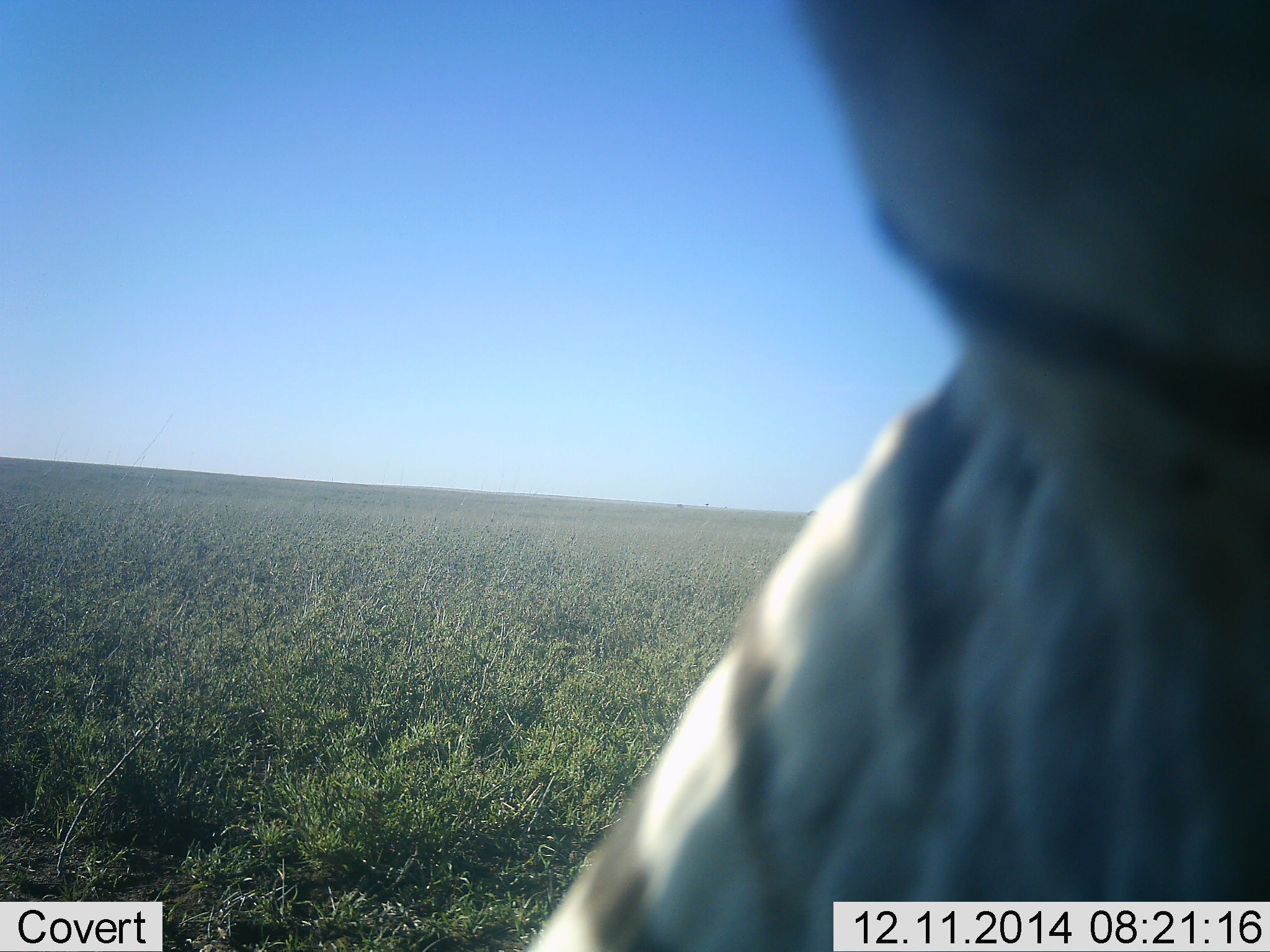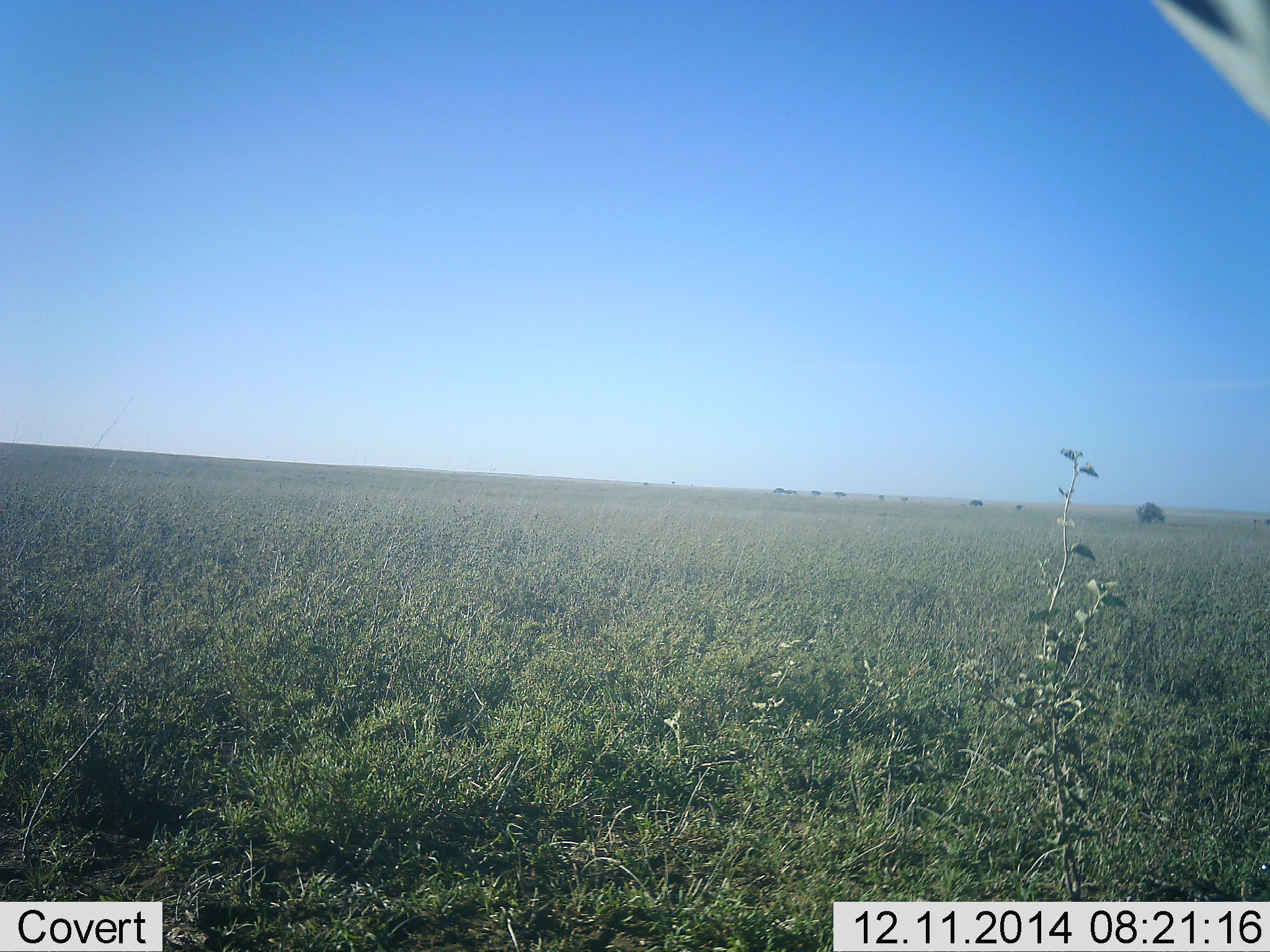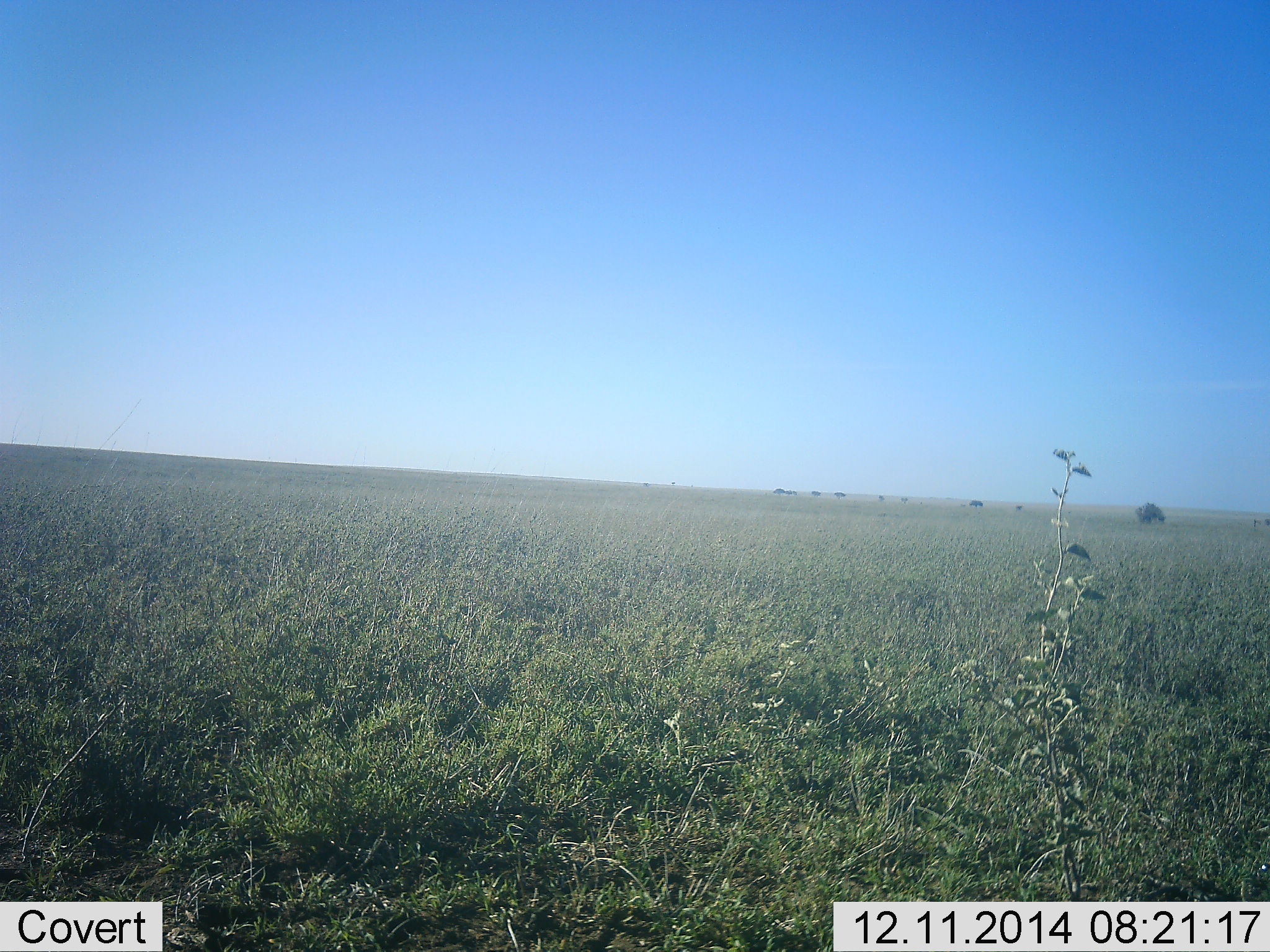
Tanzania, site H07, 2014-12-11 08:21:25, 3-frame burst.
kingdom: Animalia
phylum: Chordata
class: Mammalia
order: Perissodactyla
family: Equidae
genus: Equus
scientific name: Equus quagga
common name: plains zebra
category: zebra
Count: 1.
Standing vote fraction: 20%.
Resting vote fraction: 0%.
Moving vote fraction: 70%.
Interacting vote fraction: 10%.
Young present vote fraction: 0%.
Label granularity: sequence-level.